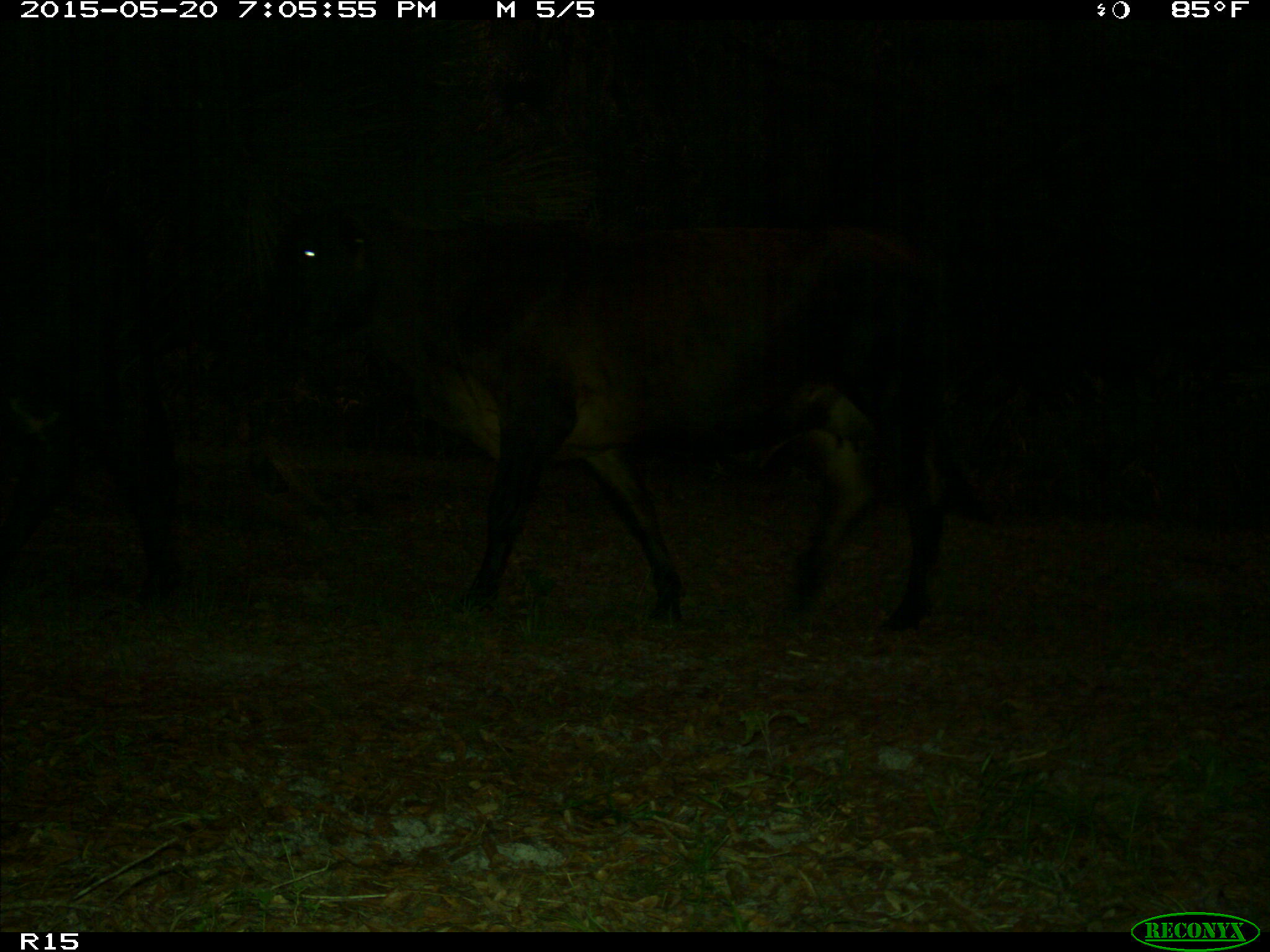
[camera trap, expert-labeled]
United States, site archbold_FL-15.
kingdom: Animalia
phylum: Chordata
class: Mammalia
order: Artiodactyla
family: Bovidae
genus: Bos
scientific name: Bos taurus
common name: domestic cow